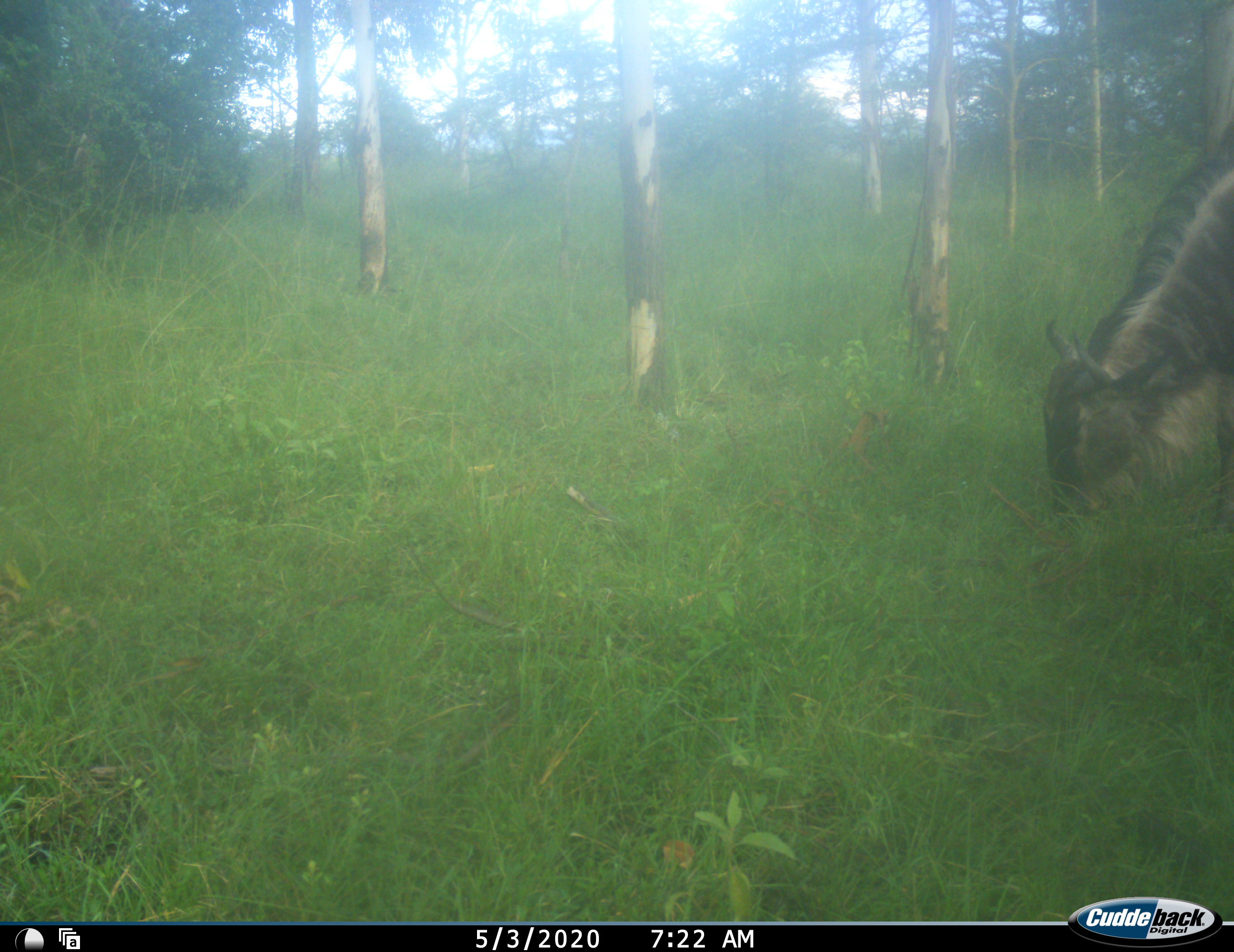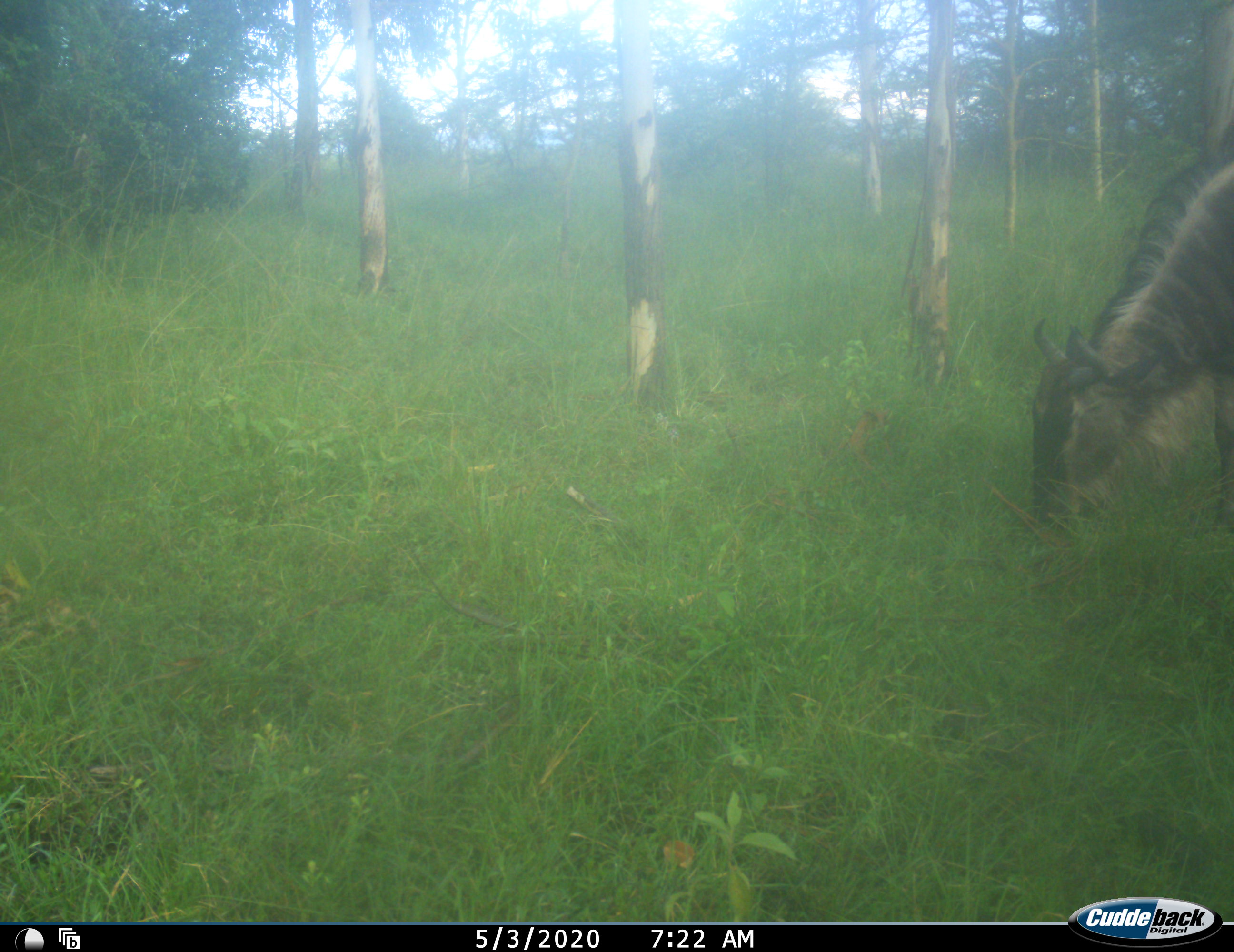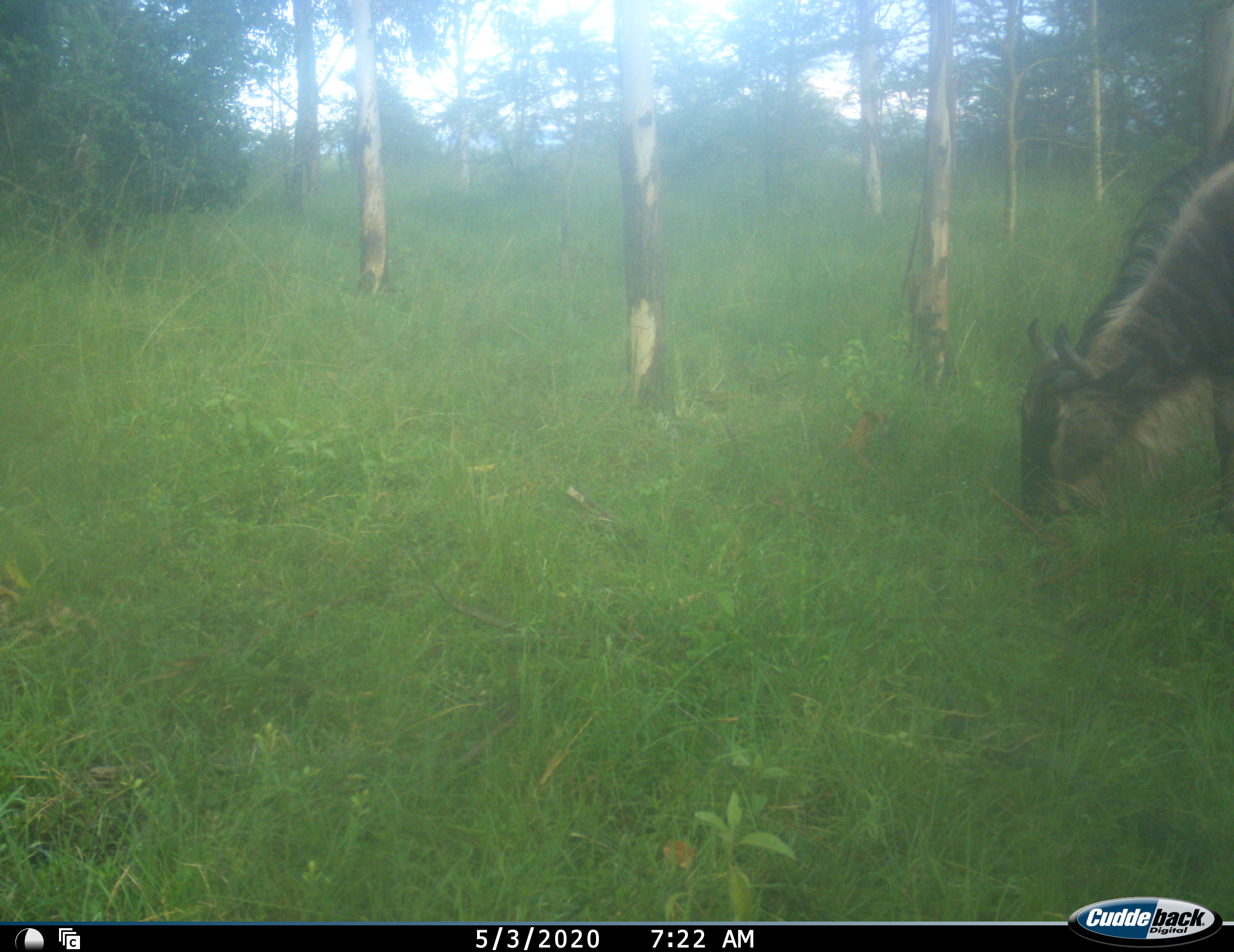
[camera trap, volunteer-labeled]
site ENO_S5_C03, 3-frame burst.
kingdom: Animalia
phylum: Chordata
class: Mammalia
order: Artiodactyla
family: Bovidae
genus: Connochaetes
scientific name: Connochaetes taurinus taurinus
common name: blue wildebeest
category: wildebeestblue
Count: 1.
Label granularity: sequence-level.